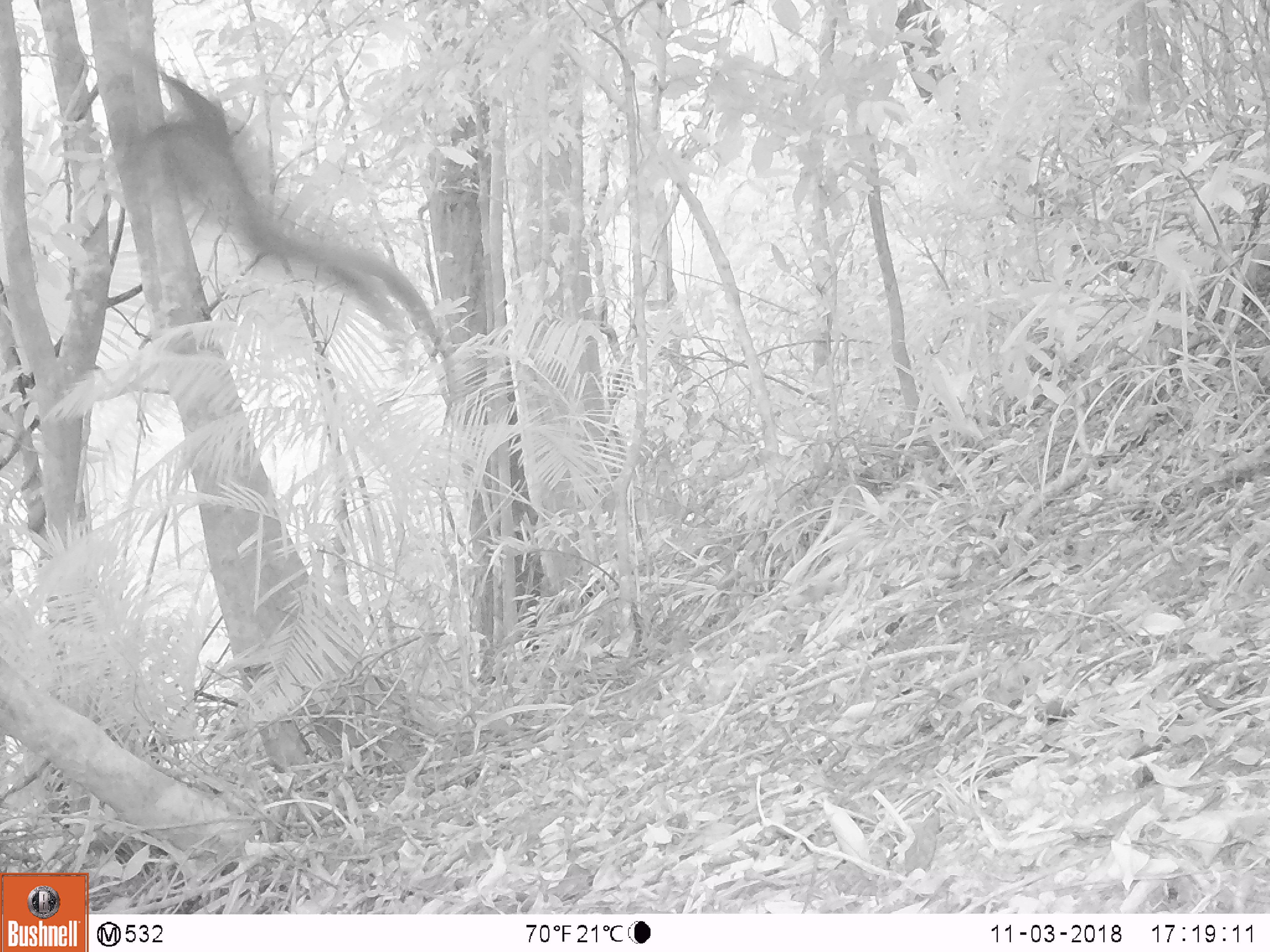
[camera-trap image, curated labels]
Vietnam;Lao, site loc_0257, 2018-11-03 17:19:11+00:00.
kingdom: Animalia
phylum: Chordata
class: Aves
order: Galliformes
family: Phasianidae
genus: Rheinardia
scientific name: Rheinardia ocellata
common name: crested argus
Crested argus (Rheinardia ocellata). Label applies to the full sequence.